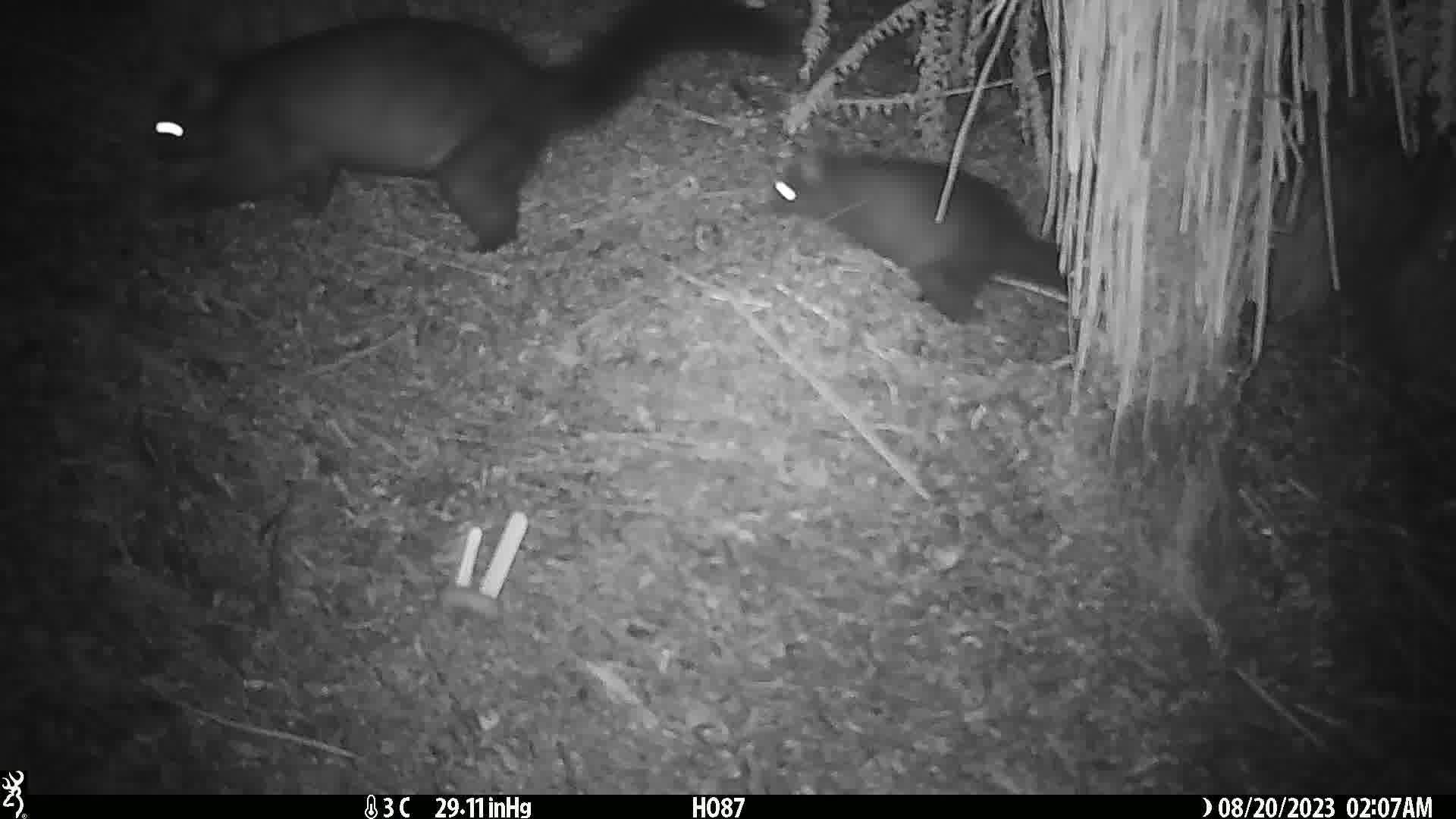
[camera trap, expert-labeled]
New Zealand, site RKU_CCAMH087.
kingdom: Animalia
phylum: Chordata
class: Mammalia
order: Diprotodontia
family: Phalangeridae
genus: Trichosurus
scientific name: Trichosurus vulpecula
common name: common brushtail possum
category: possum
Possum (common brushtail possum) (Trichosurus vulpecula).